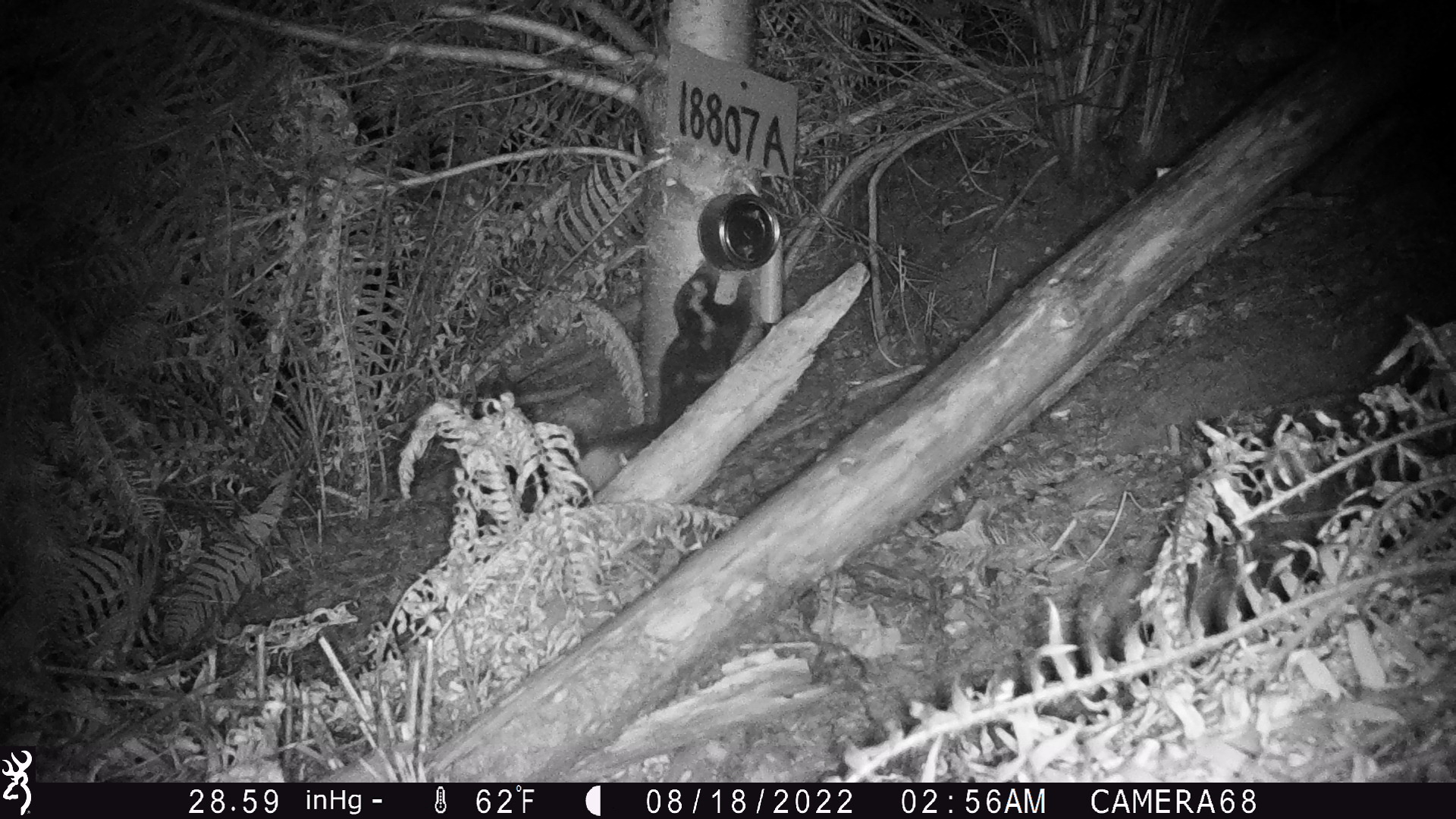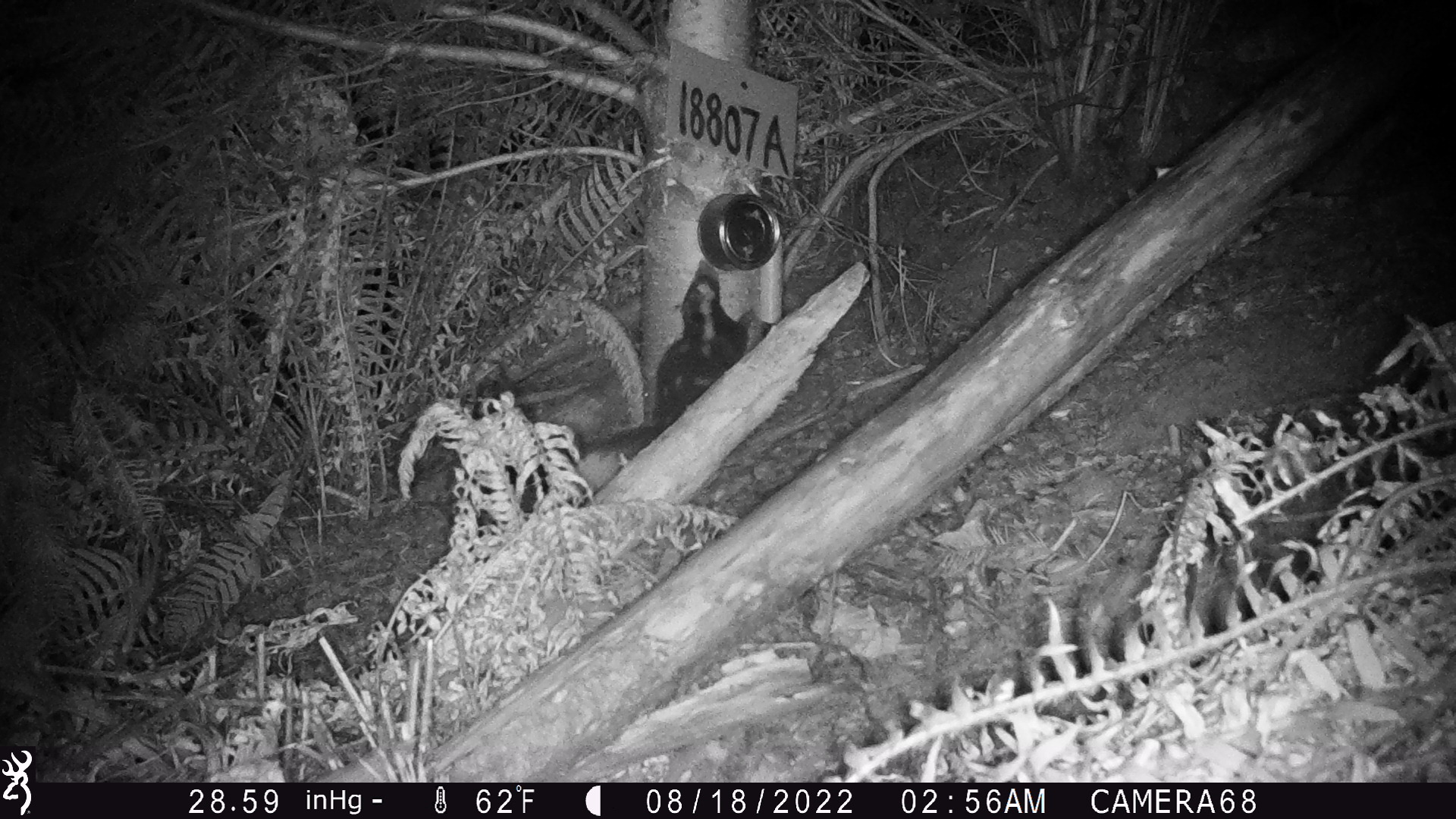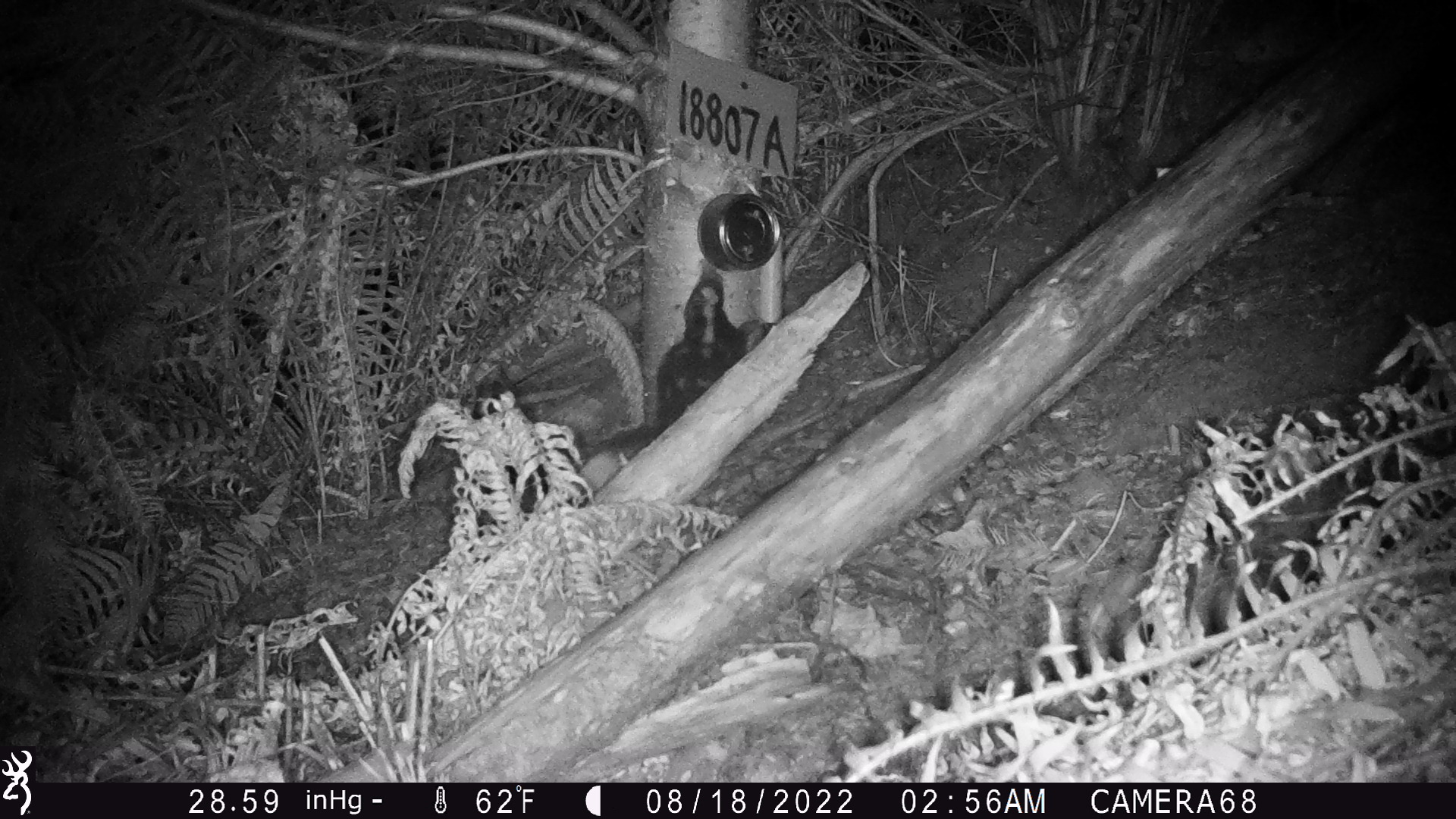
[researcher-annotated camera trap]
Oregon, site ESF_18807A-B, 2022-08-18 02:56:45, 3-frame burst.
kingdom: Animalia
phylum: Chordata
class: Mammalia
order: Carnivora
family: Mephitidae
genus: Spilogale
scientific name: Spilogale gracilis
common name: western spotted skunk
Western spotted skunk (Spilogale gracilis).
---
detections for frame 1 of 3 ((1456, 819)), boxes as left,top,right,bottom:
western spotted skunk: 574,251,765,472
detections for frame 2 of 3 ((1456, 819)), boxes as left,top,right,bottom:
western spotted skunk: 579,258,767,469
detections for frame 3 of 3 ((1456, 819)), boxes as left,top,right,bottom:
western spotted skunk: 585,258,766,466